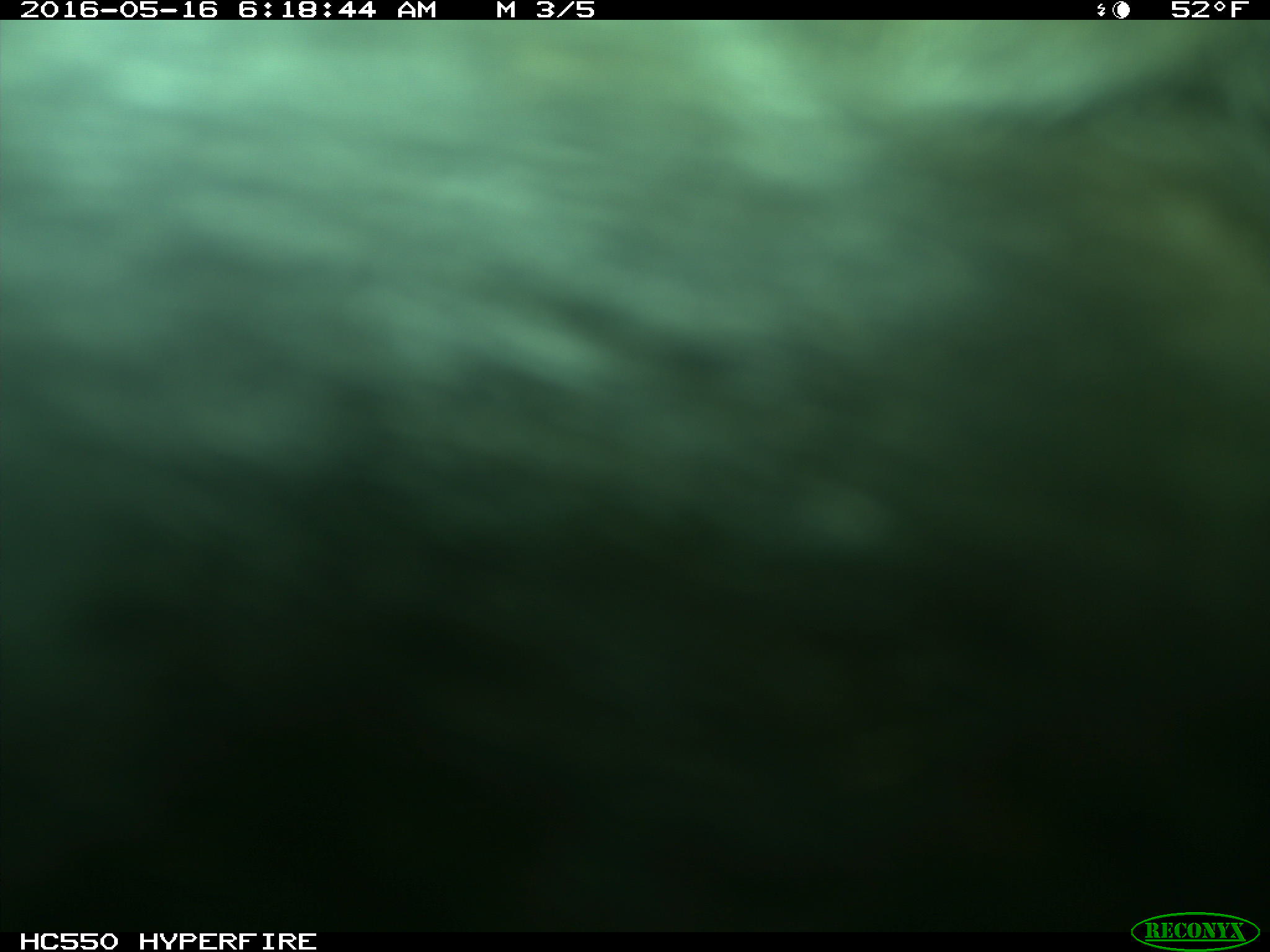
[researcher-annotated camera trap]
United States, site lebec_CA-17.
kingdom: Animalia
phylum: Chordata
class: Mammalia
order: Artiodactyla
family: Bovidae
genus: Bos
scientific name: Bos taurus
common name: domestic cow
Bos taurus (domestic cow).